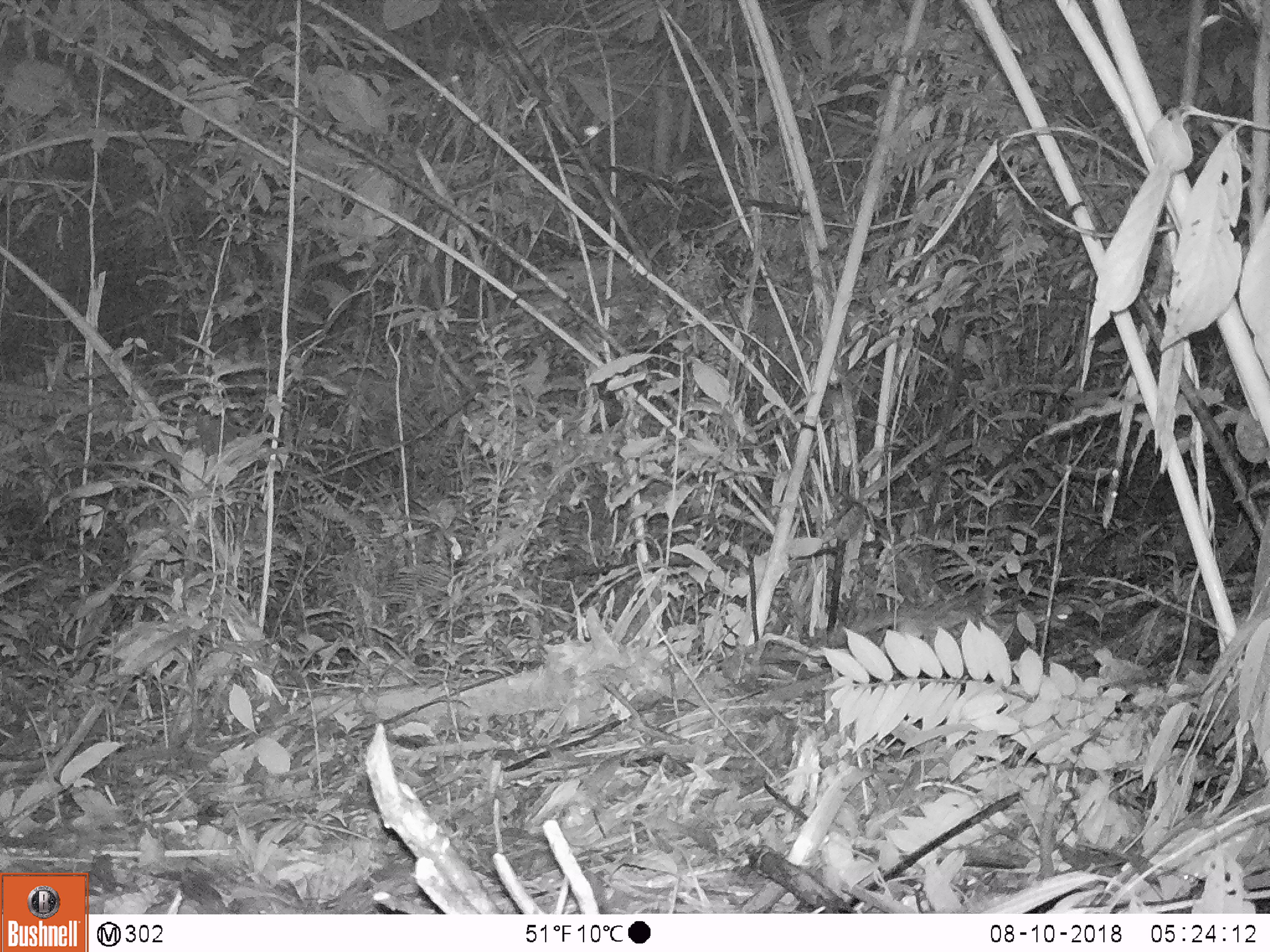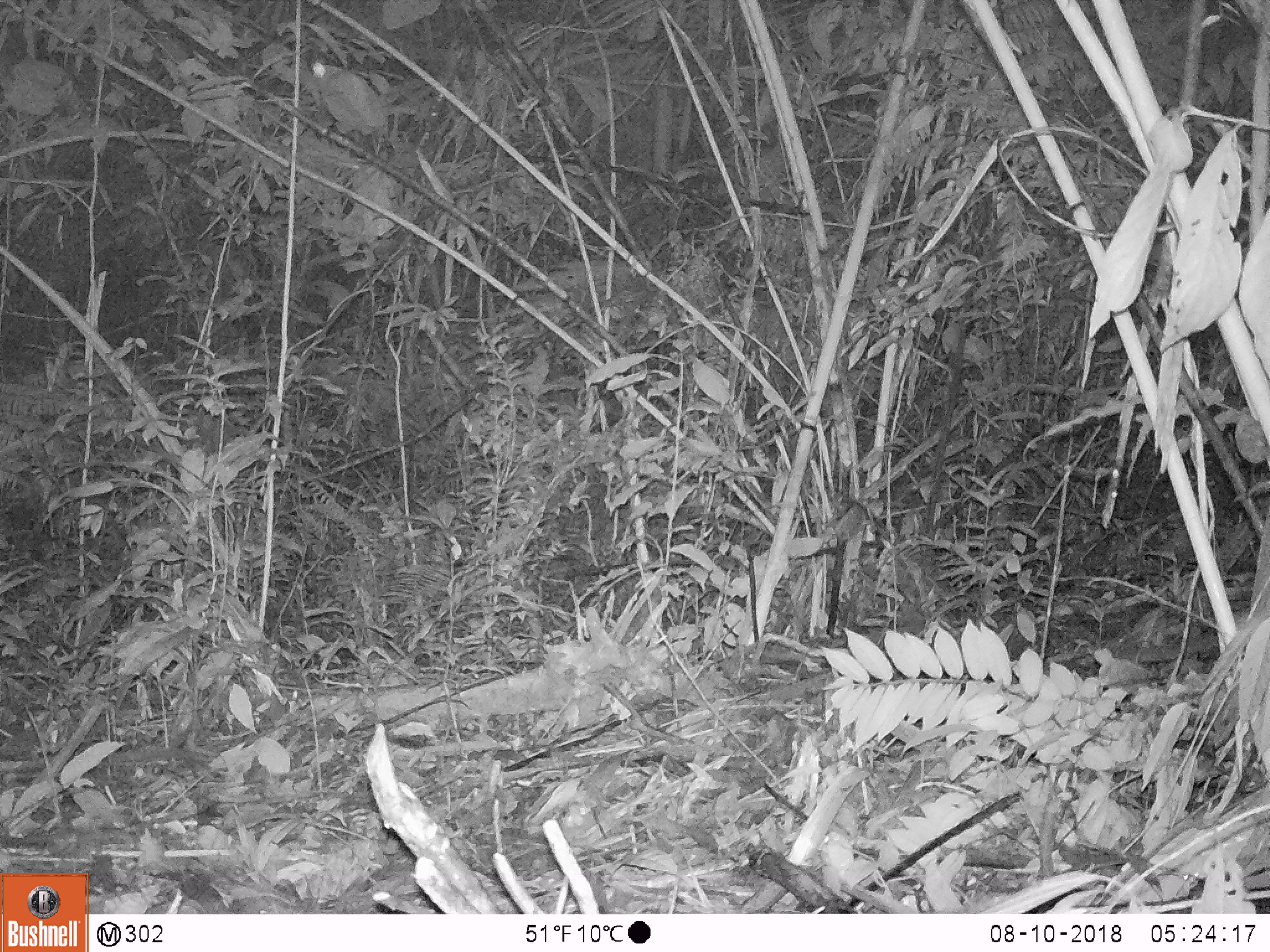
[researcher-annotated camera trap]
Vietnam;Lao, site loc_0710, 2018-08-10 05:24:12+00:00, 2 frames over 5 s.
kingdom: Animalia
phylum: Chordata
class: Mammalia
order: Carnivora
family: Prionodontidae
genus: Prionodon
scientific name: Prionodon pardicolor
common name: spotted linsang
Spotted linsang (Prionodon pardicolor). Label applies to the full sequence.